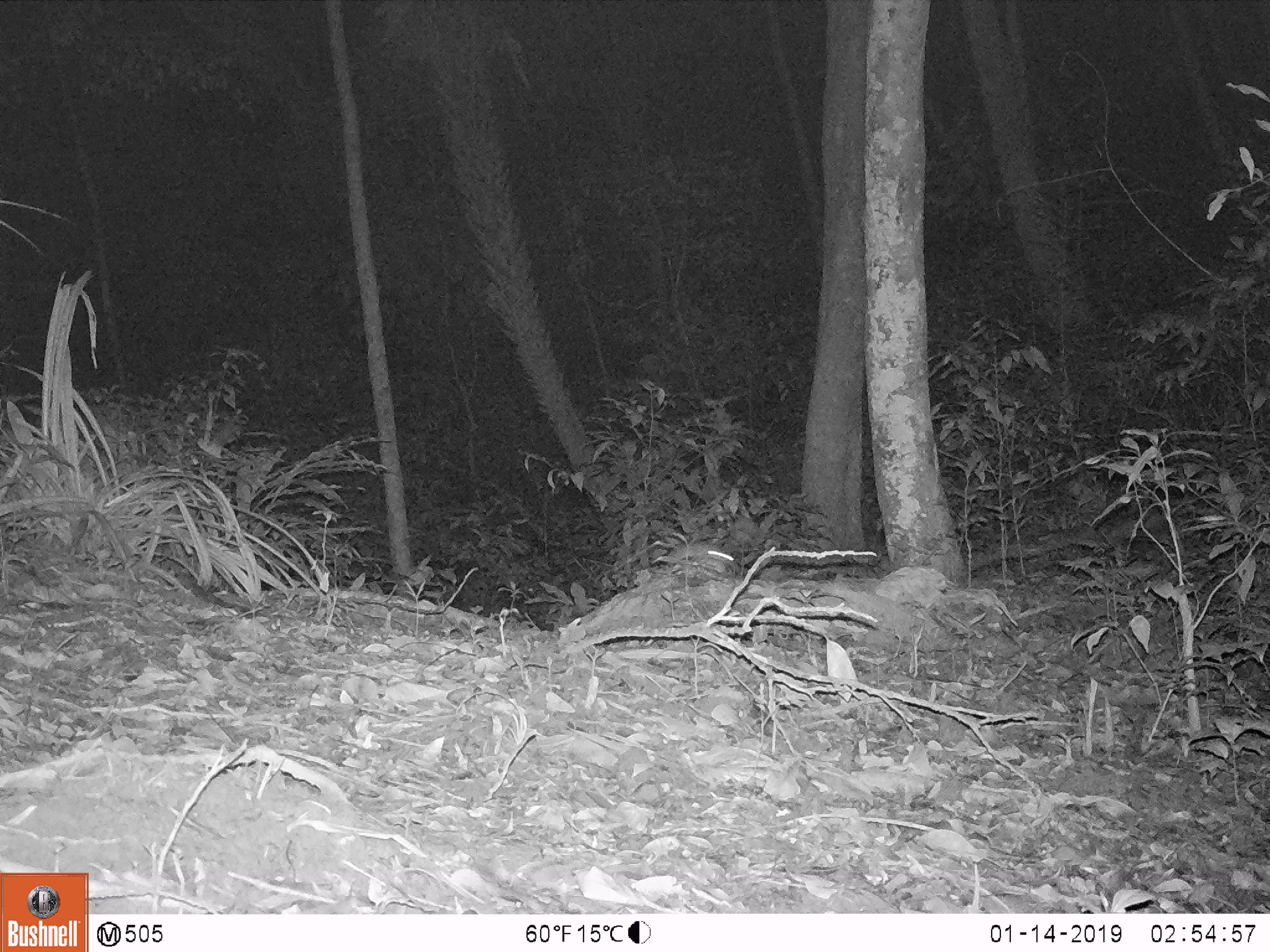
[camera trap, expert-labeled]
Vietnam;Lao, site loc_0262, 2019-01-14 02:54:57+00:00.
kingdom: Animalia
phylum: Chordata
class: Mammalia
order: Rodentia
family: Muridae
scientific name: Muridae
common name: old-world mice and rats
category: unidentified murid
Unidentified murid (old-world mice and rats) (Muridae). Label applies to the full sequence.